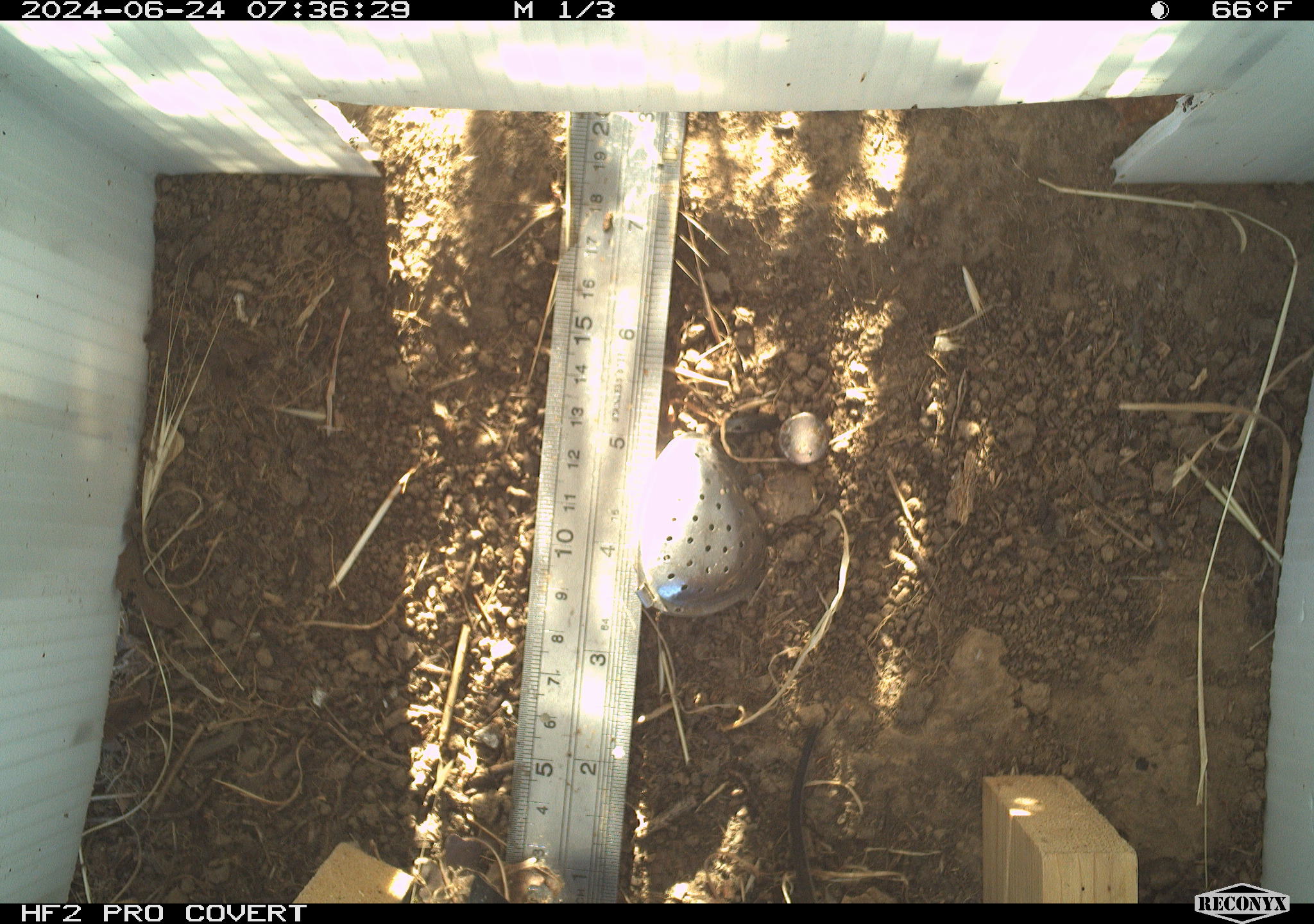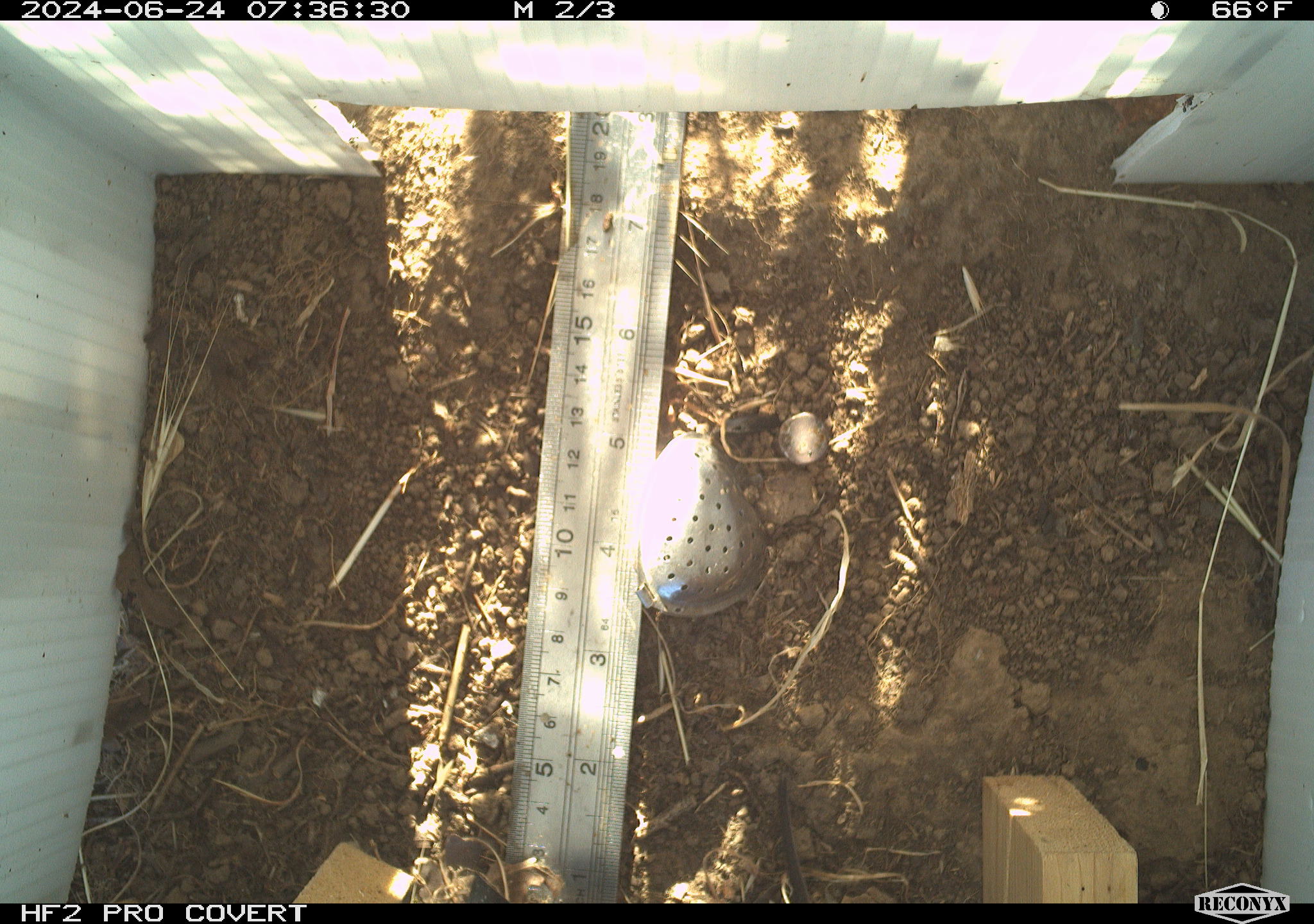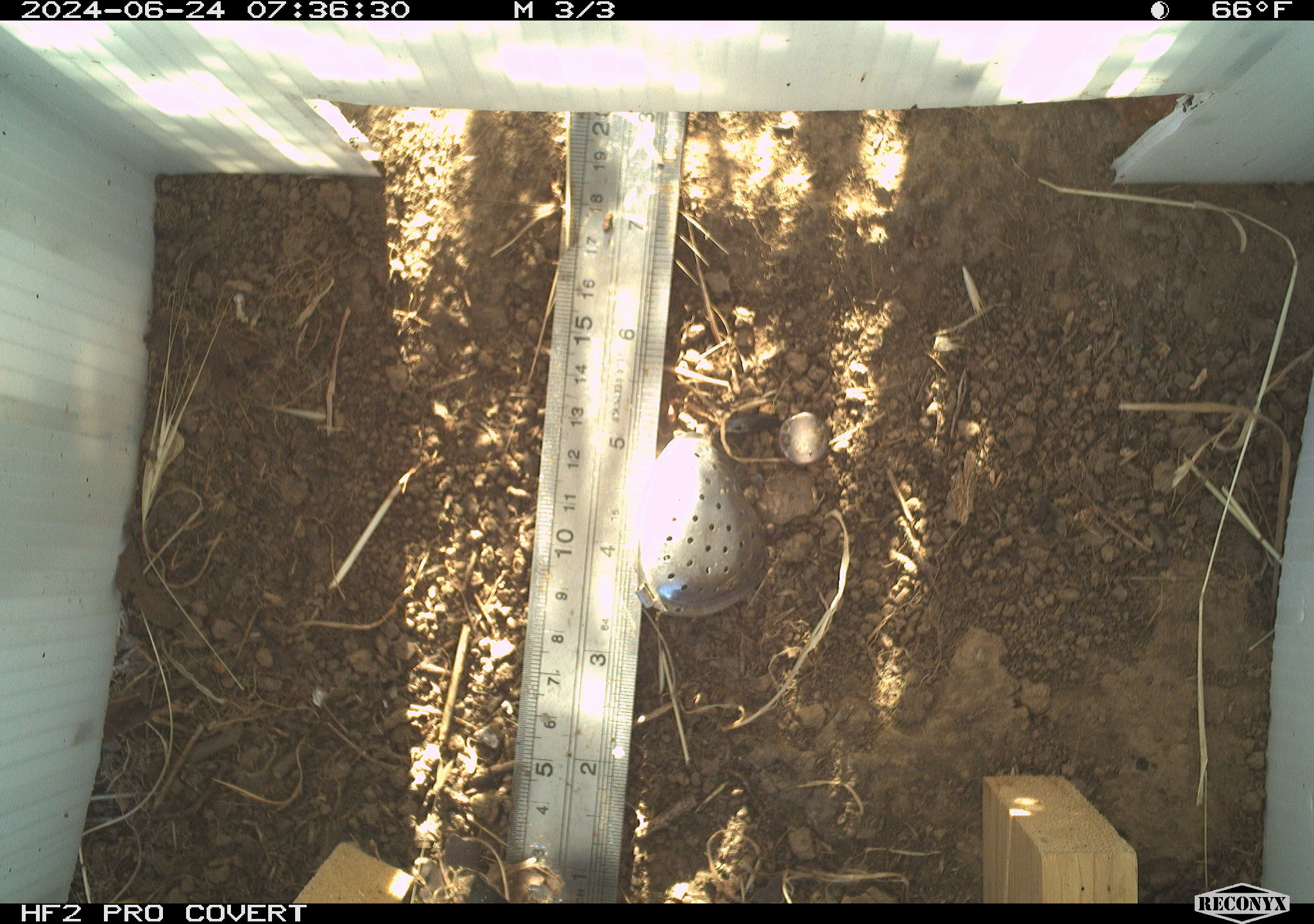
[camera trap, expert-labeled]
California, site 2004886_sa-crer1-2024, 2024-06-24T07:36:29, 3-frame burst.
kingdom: Animalia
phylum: Chordata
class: Mammalia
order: Rodentia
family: Cricetidae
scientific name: Arvicolinae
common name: voles, lemmings, and muskrats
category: arvicolinae subfamily